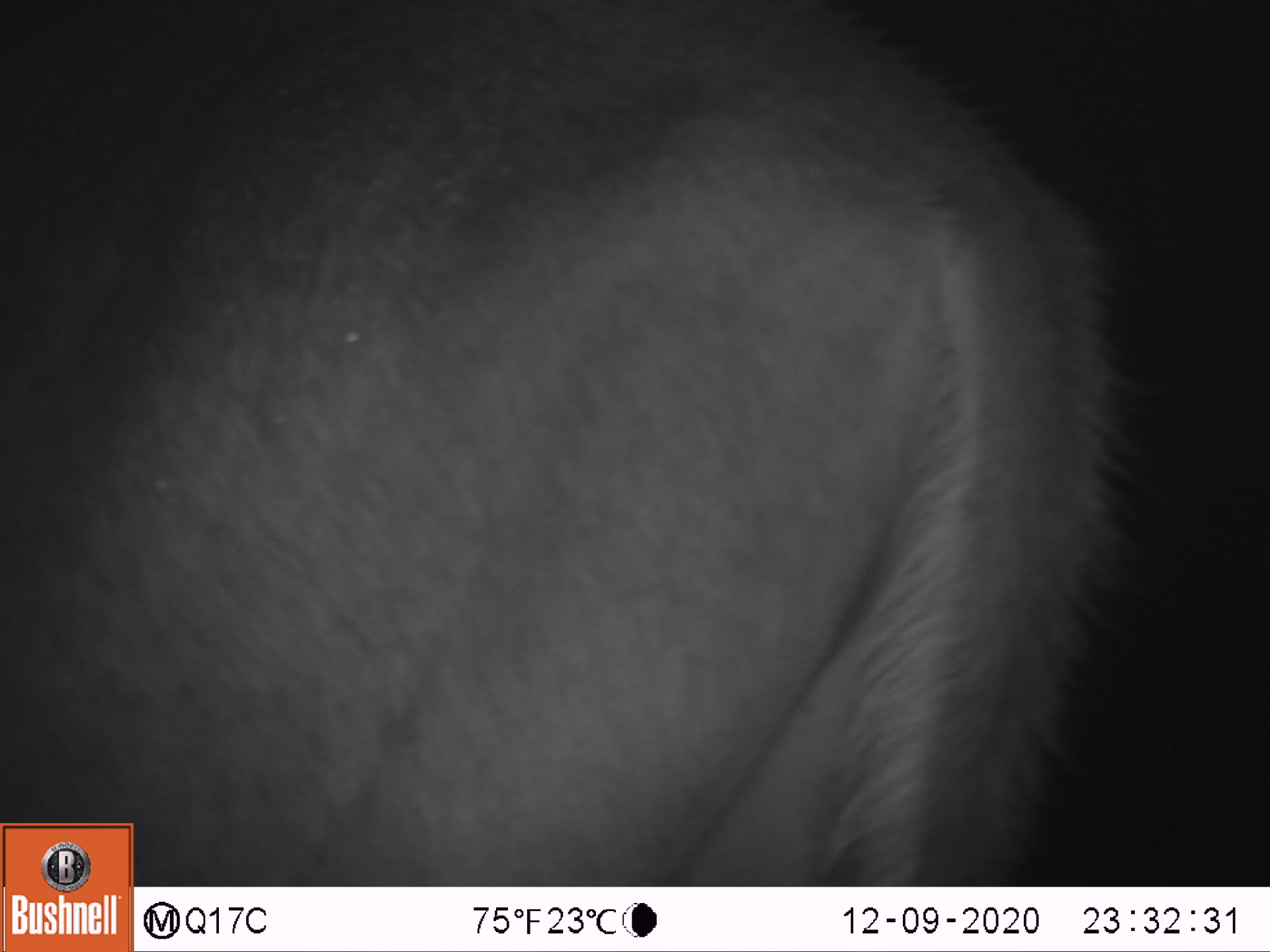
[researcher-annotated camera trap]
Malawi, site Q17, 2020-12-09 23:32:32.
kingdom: Animalia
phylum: Chordata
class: Mammalia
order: Artiodactyla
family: Bovidae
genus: Tragelaphus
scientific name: Tragelaphus strepsiceros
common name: greater kudu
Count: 1.